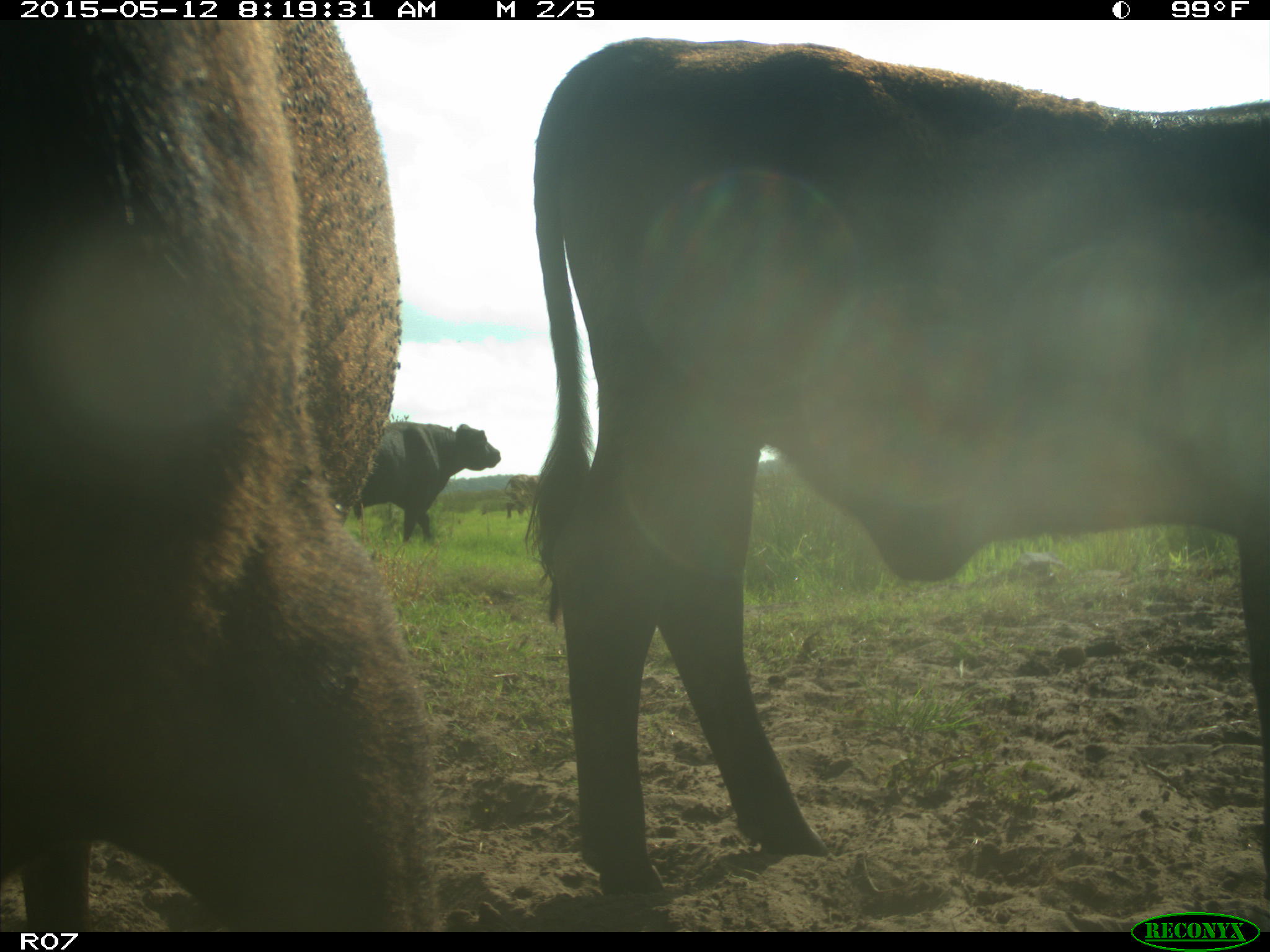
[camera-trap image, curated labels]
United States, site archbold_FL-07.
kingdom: Animalia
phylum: Chordata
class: Mammalia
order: Artiodactyla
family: Bovidae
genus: Bos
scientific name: Bos taurus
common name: domestic cow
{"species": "Bos taurus (domestic cow)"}